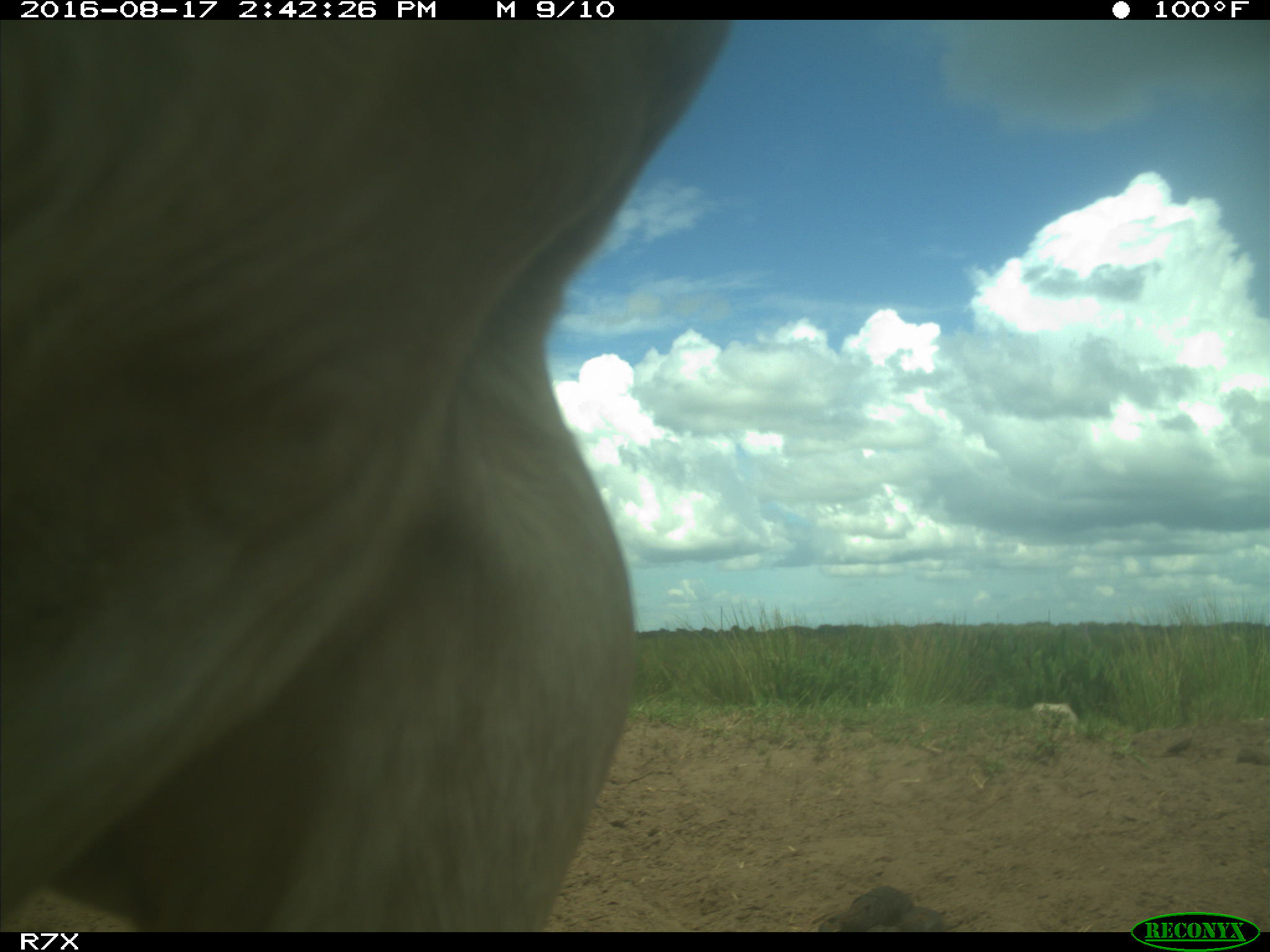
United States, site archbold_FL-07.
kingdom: Animalia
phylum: Chordata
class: Mammalia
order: Artiodactyla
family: Bovidae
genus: Bos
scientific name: Bos taurus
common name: domestic cow